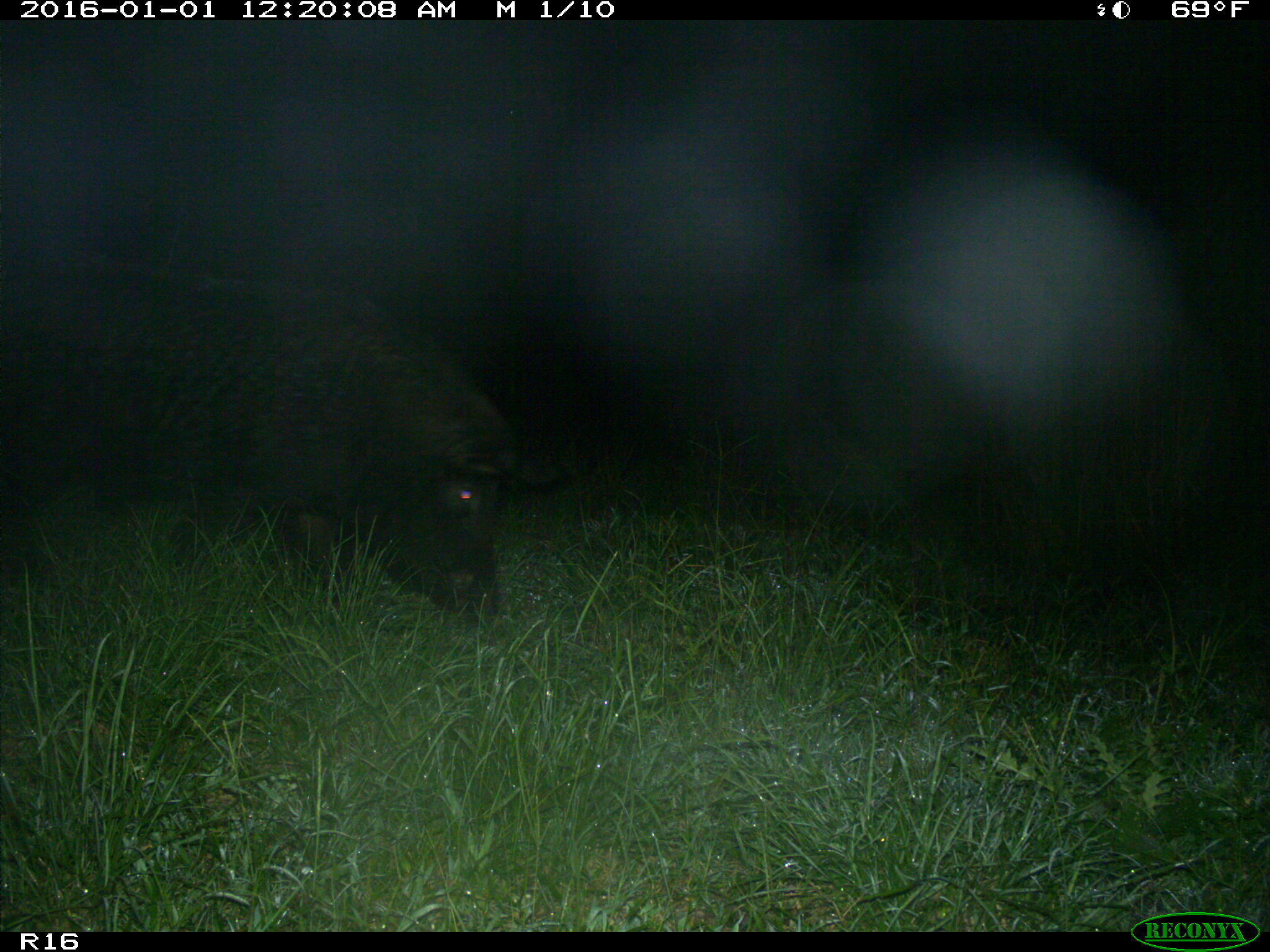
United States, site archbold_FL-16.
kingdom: Animalia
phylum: Chordata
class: Mammalia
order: Artiodactyla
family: Suidae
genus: Sus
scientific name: Sus scrofa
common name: wild boar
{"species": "Sus scrofa (wild boar)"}